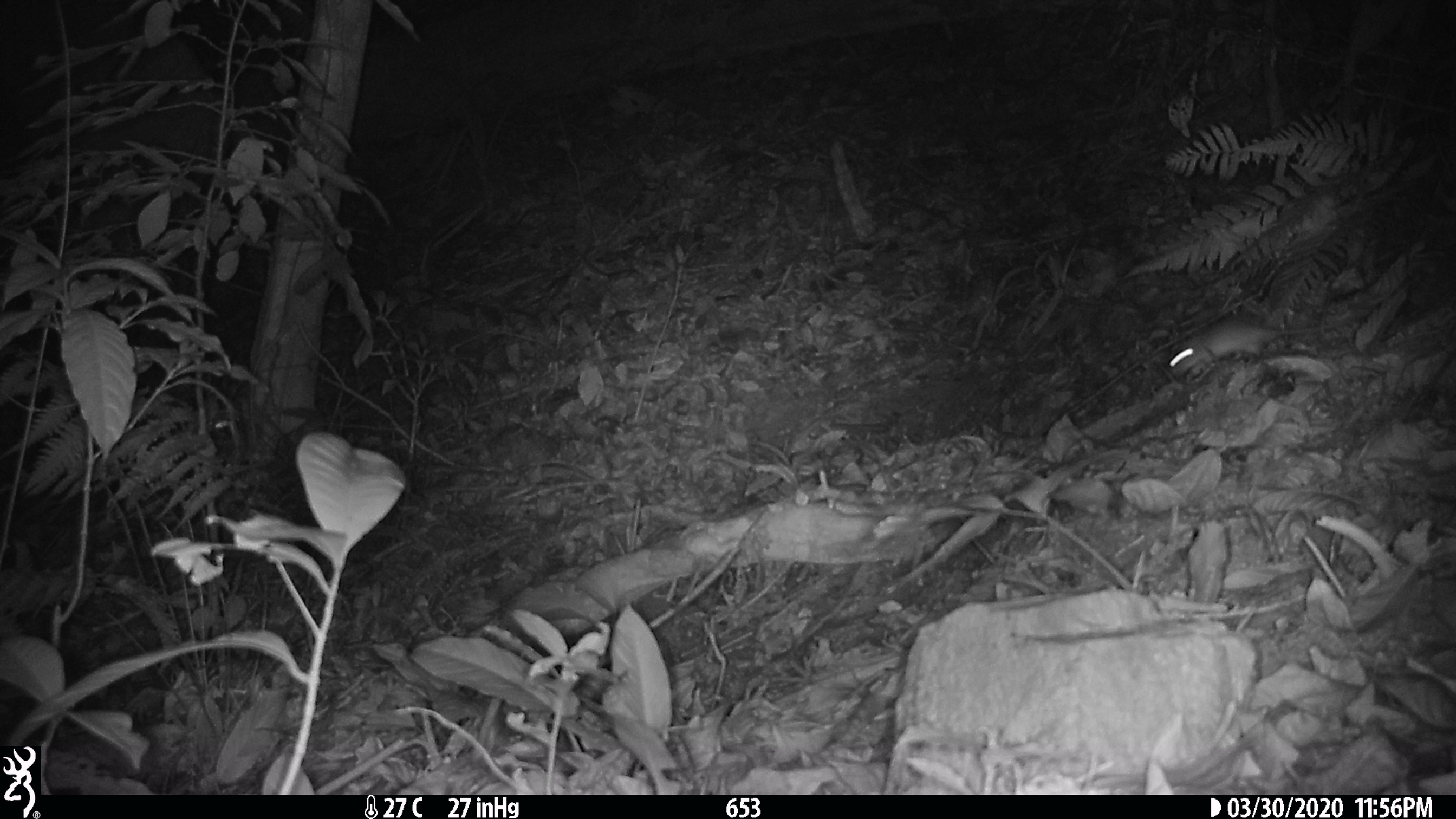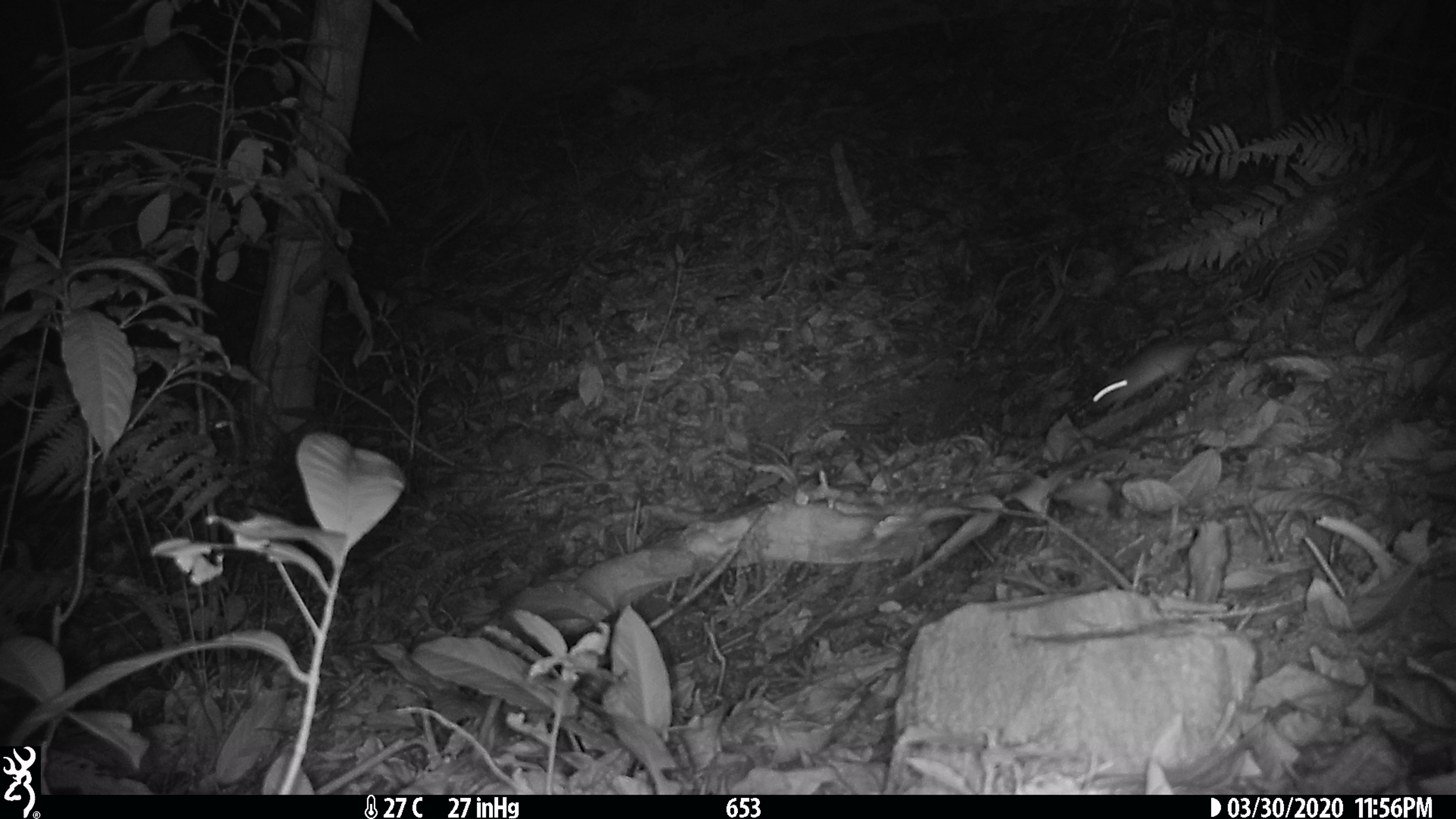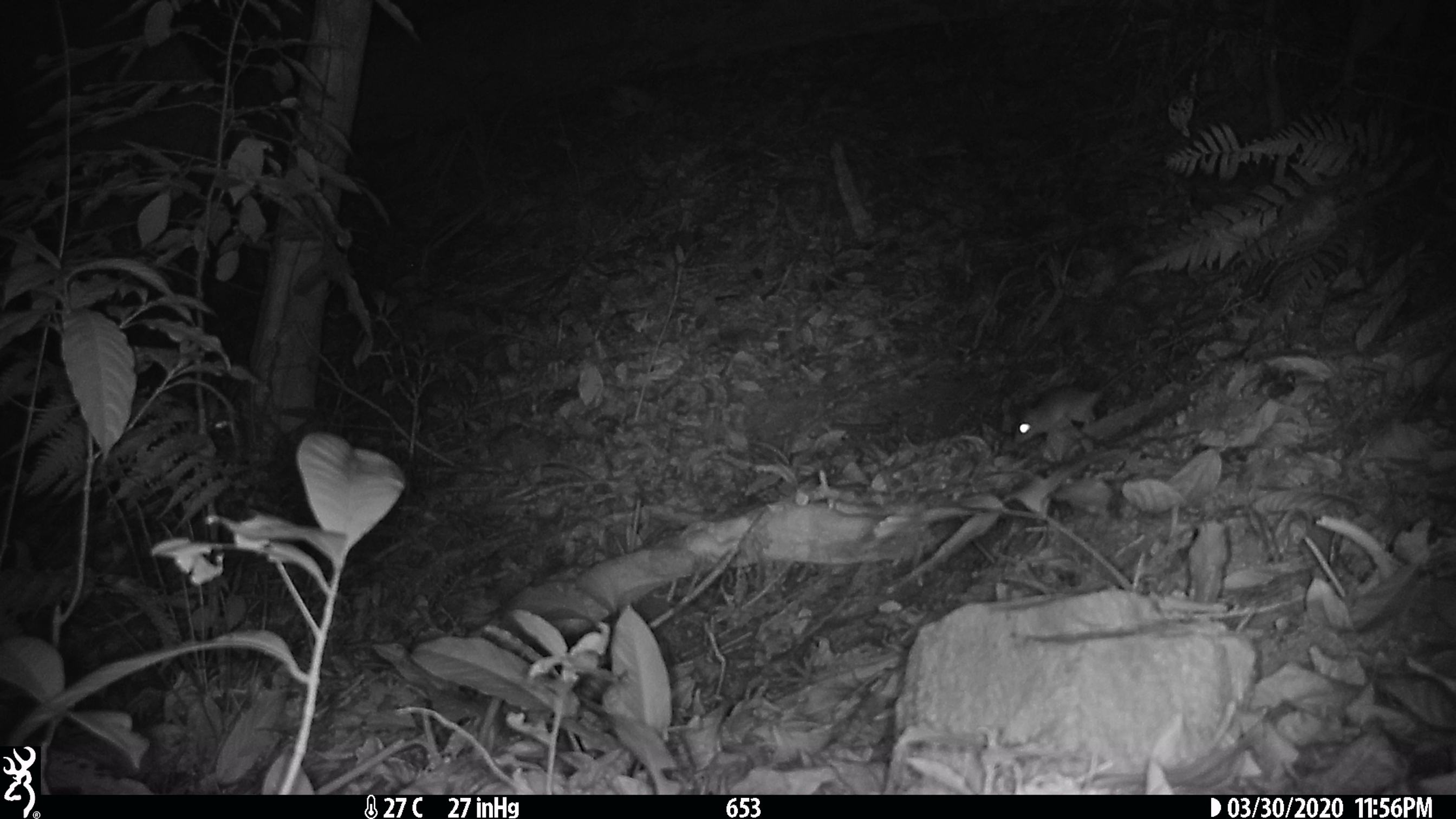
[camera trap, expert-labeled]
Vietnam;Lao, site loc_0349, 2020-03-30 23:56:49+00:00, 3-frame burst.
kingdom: Animalia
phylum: Chordata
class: Mammalia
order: Rodentia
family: Muridae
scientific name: Muridae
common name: old-world mice and rats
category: unidentified murid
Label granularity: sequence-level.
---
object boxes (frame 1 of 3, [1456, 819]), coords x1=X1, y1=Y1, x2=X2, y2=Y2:
unidentified murid: x1=1168, y1=315, x2=1350, y2=378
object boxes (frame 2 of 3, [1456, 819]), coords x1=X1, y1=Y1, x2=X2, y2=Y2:
unidentified murid: x1=1086, y1=335, x2=1249, y2=416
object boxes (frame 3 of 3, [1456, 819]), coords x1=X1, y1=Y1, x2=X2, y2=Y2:
unidentified murid: x1=1014, y1=324, x2=1199, y2=446